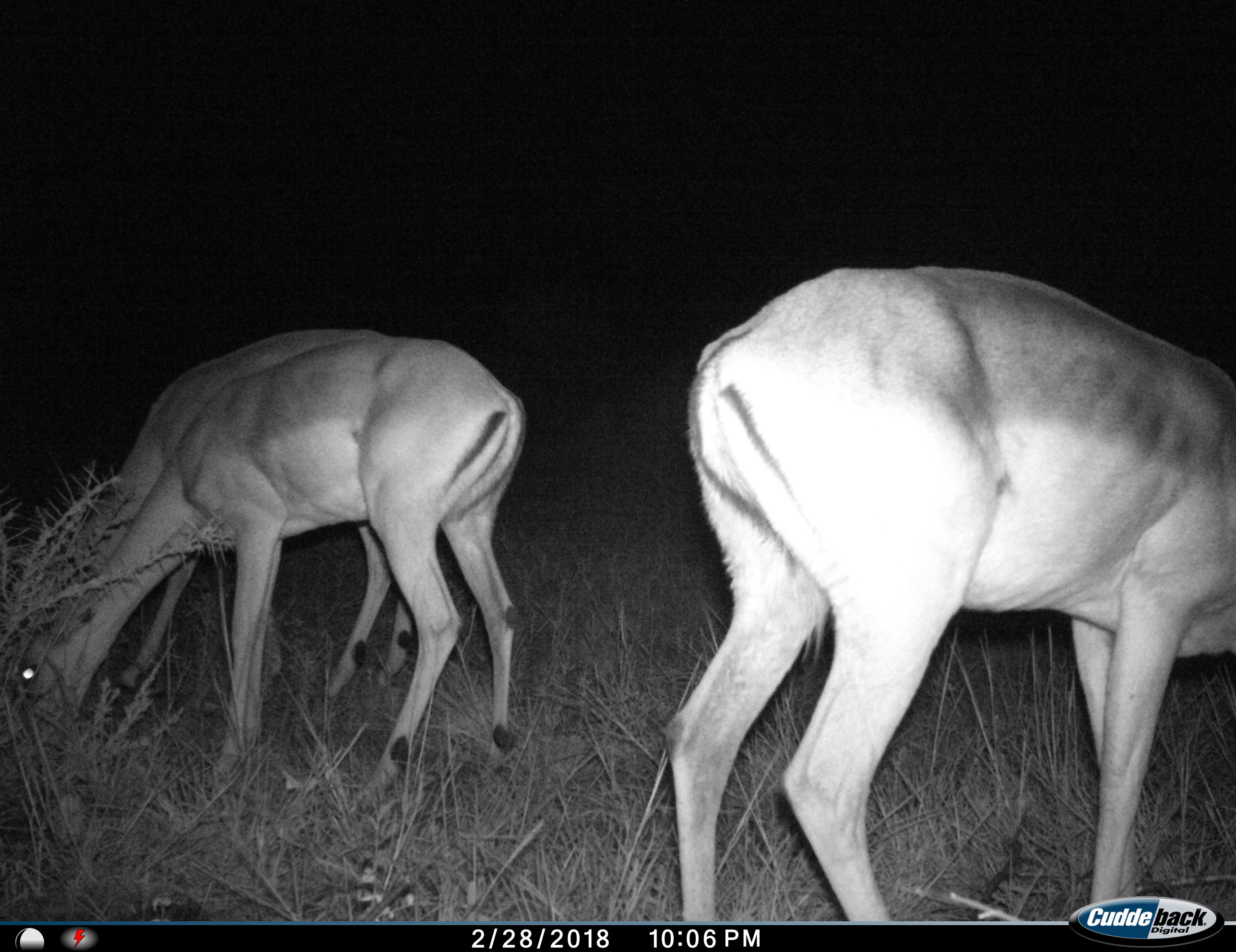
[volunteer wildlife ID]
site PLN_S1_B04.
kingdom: Animalia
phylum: Chordata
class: Mammalia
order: Artiodactyla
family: Bovidae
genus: Aepyceros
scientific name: Aepyceros melampus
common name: impala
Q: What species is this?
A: Impala (Aepyceros melampus).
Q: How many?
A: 3.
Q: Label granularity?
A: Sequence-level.